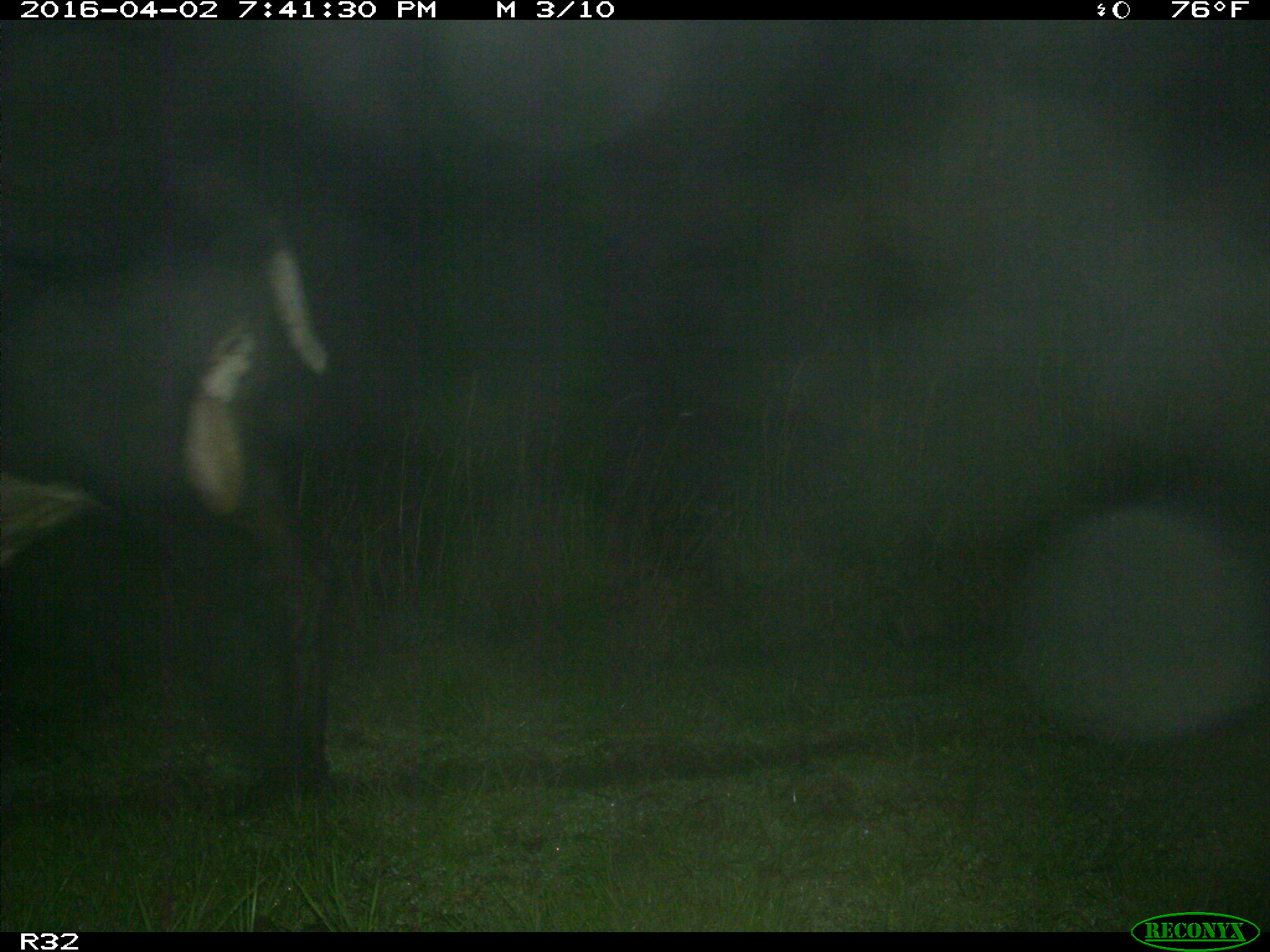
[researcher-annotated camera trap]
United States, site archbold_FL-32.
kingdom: Animalia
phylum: Chordata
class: Mammalia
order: Artiodactyla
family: Bovidae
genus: Bos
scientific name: Bos taurus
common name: domestic cow